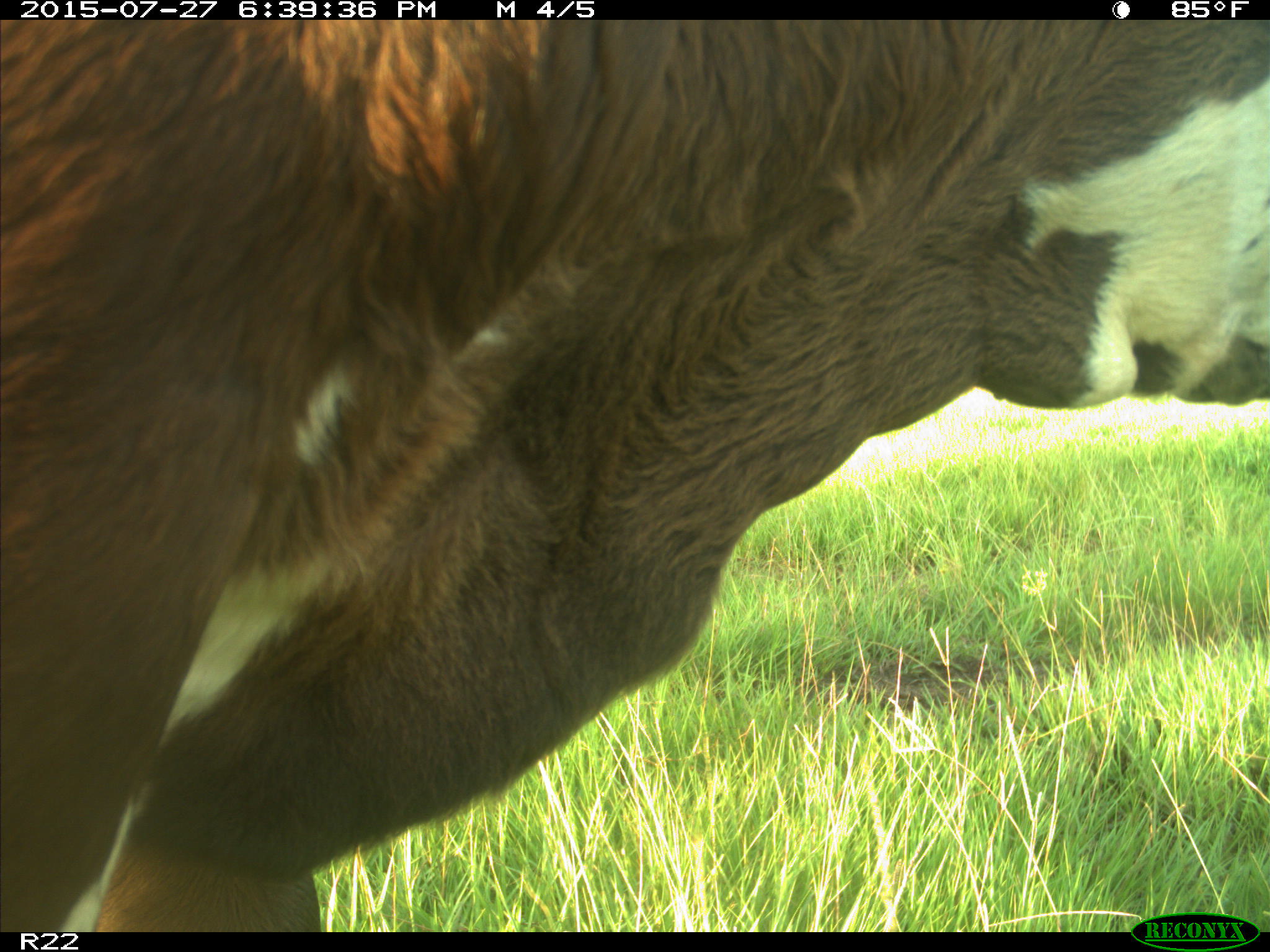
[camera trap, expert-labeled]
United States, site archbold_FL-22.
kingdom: Animalia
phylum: Chordata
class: Mammalia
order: Artiodactyla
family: Bovidae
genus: Bos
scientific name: Bos taurus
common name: domestic cow